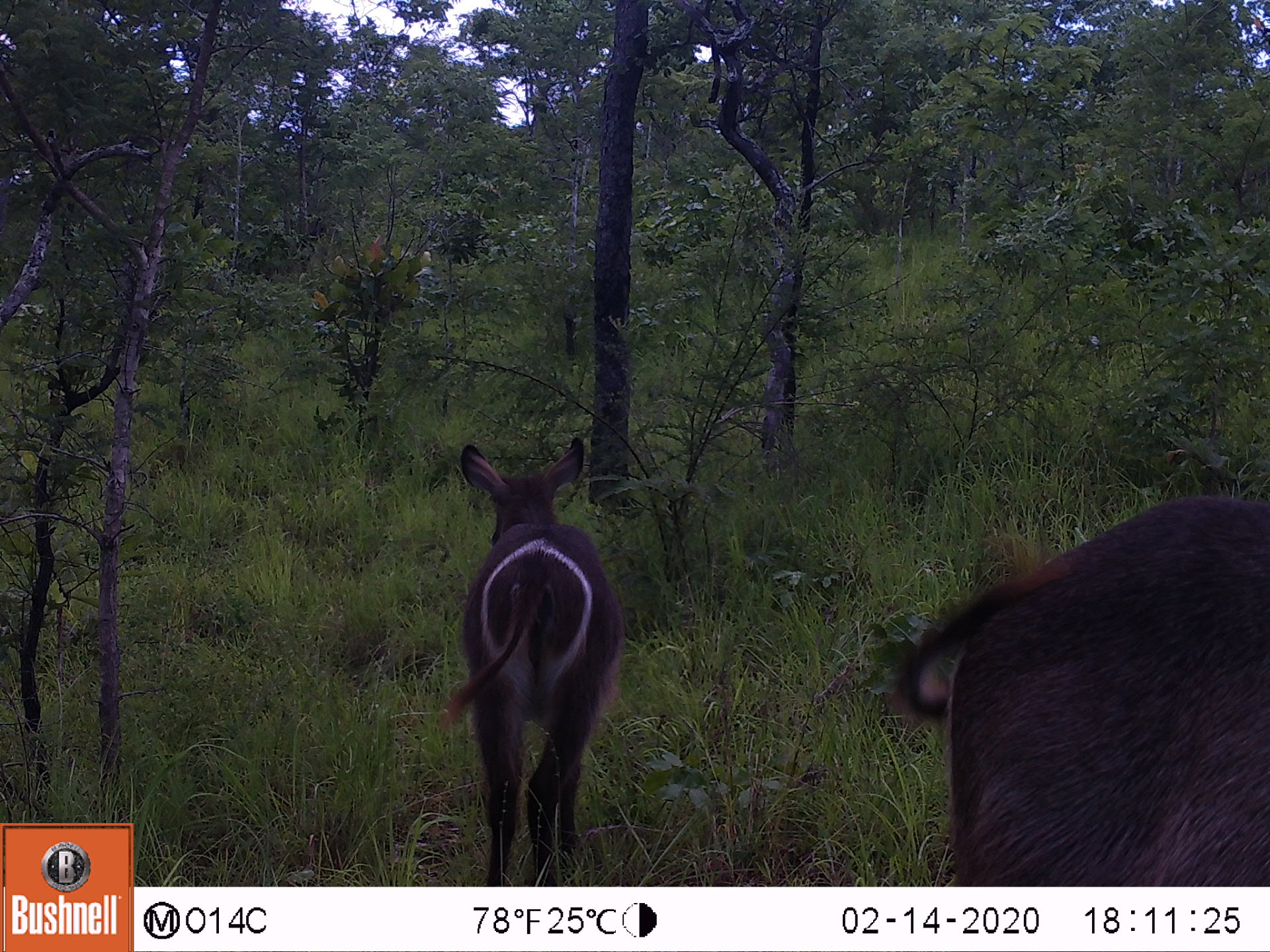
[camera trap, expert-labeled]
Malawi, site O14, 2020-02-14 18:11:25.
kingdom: Animalia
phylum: Chordata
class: Mammalia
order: Artiodactyla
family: Bovidae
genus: Kobus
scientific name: Kobus ellipsiprymnus ellipsiprymnus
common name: common waterbuck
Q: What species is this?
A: Common waterbuck (Kobus ellipsiprymnus ellipsiprymnus).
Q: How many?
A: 2.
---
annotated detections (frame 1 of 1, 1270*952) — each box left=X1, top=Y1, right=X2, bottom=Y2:
common waterbuck: left=907, top=496, right=1261, bottom=880; left=448, top=437, right=632, bottom=873